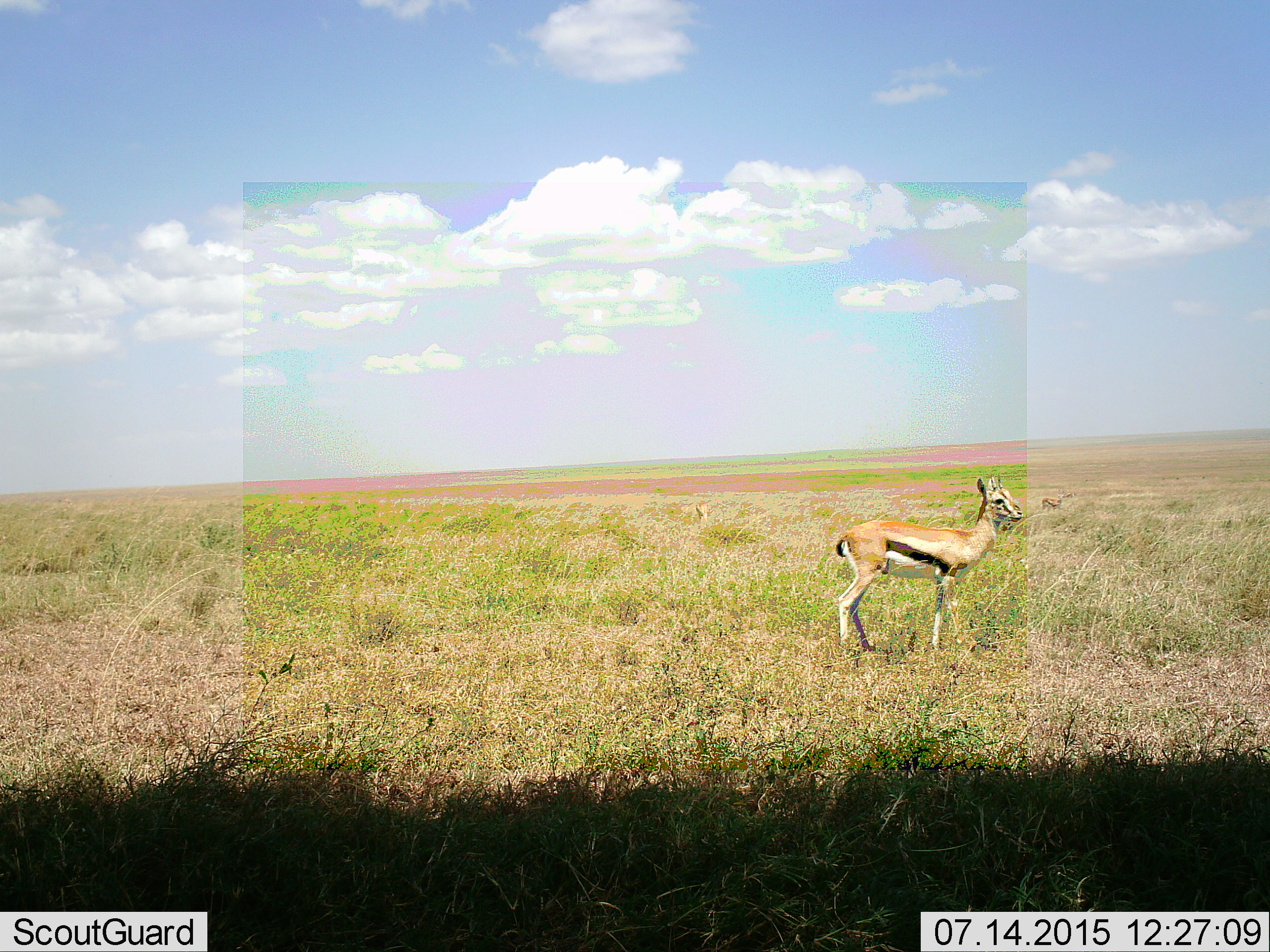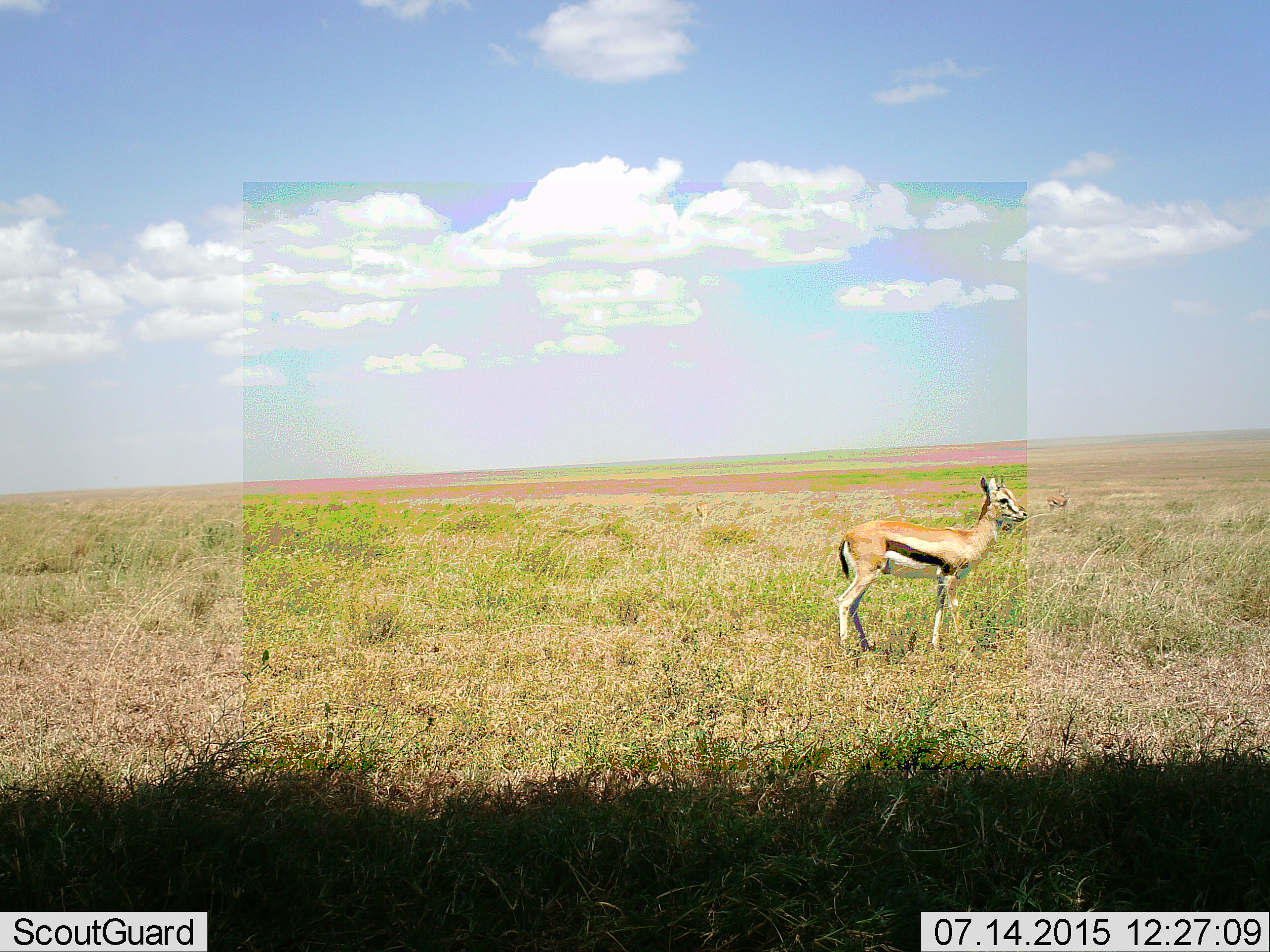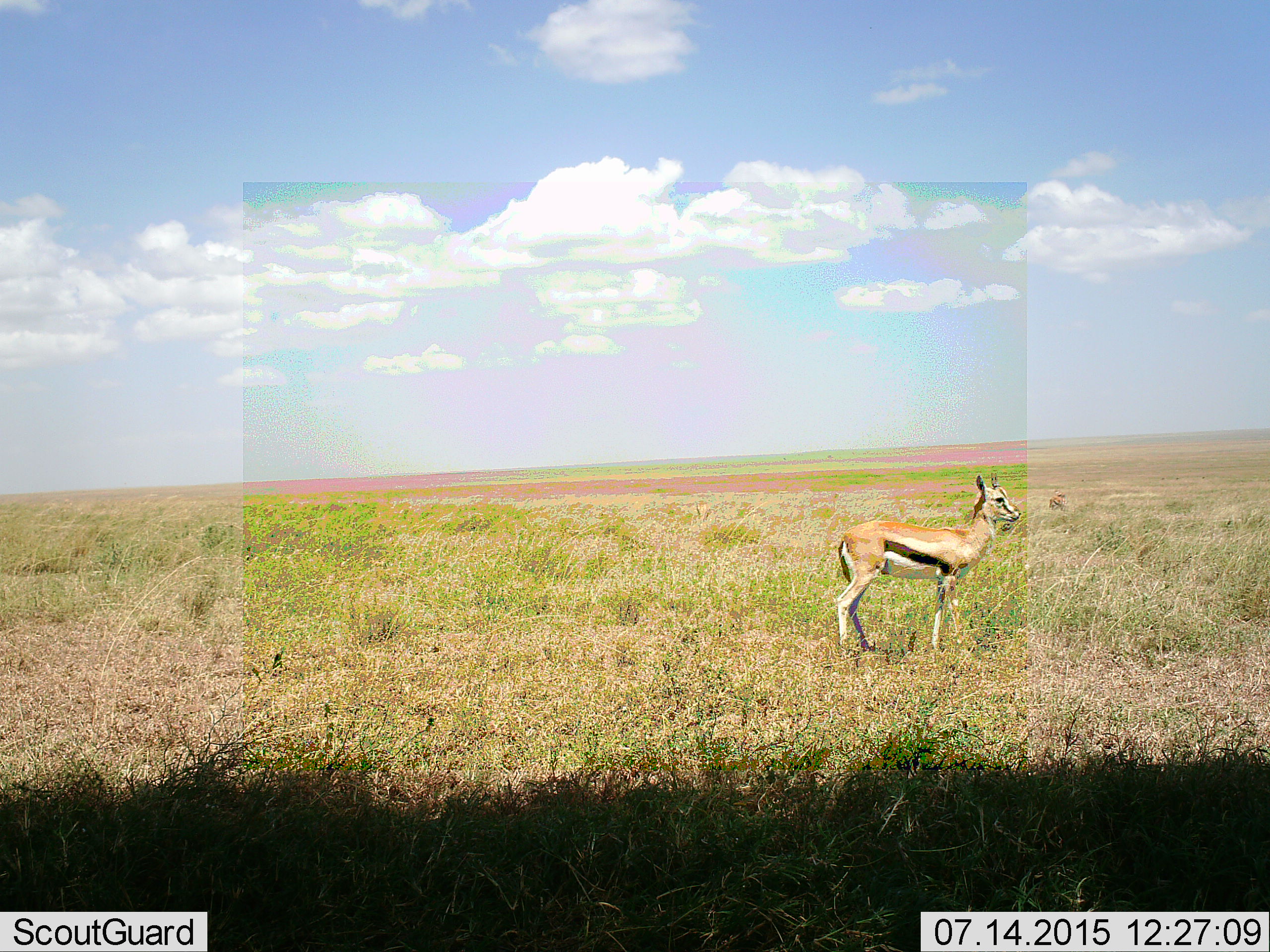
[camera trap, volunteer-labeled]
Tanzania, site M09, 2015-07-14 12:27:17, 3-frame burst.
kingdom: Animalia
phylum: Chordata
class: Mammalia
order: Artiodactyla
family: Bovidae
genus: Eudorcas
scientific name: Eudorcas thomsonii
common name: thomson's gazelle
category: gazellethomsons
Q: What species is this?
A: Gazellethomsons (thomson's gazelle) (Eudorcas thomsonii).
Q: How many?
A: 2.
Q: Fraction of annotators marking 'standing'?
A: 100%.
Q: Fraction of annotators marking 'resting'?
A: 0%.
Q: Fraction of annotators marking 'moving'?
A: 11%.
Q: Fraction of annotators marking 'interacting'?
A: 0%.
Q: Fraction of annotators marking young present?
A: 11%.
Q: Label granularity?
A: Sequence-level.